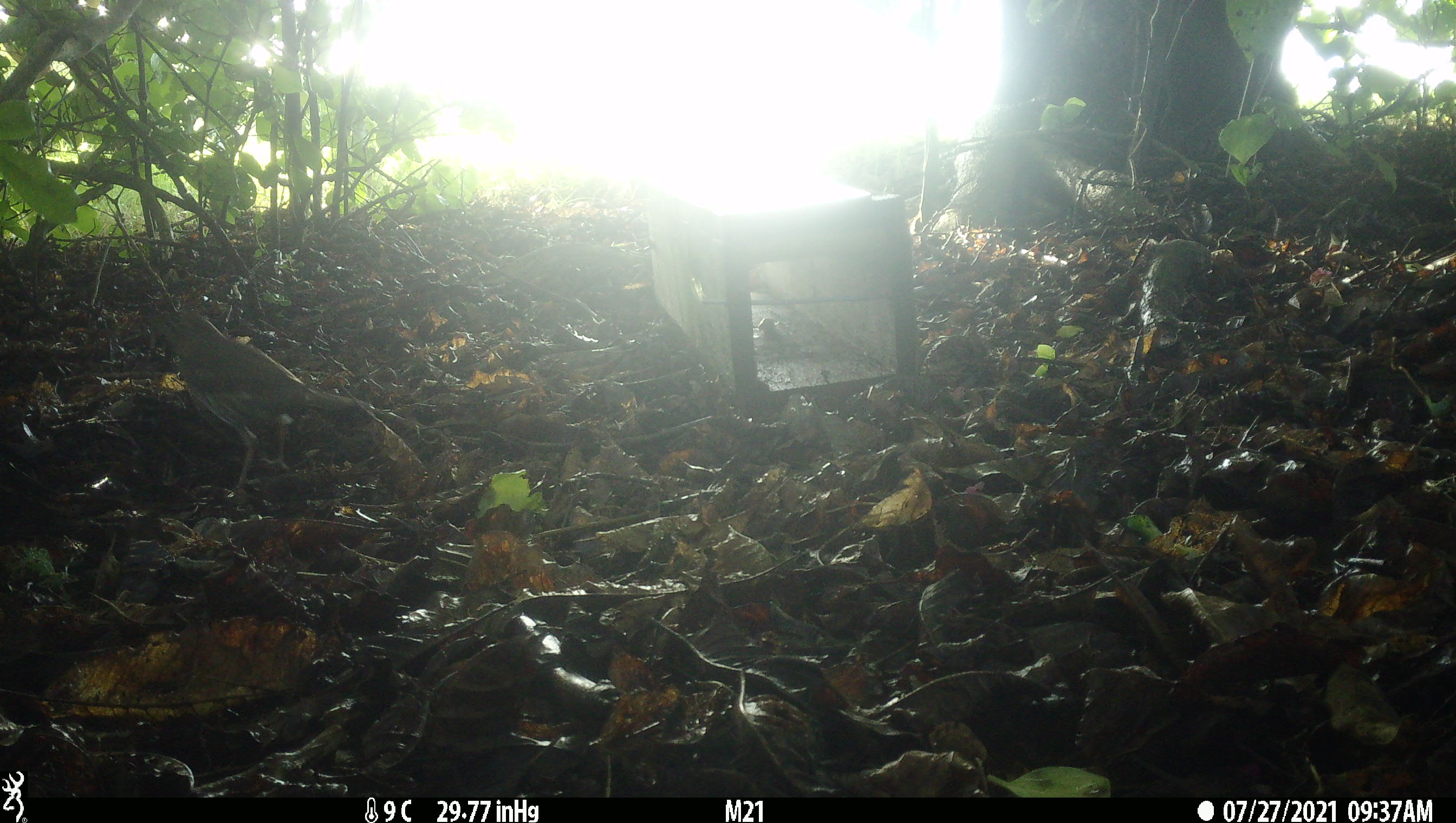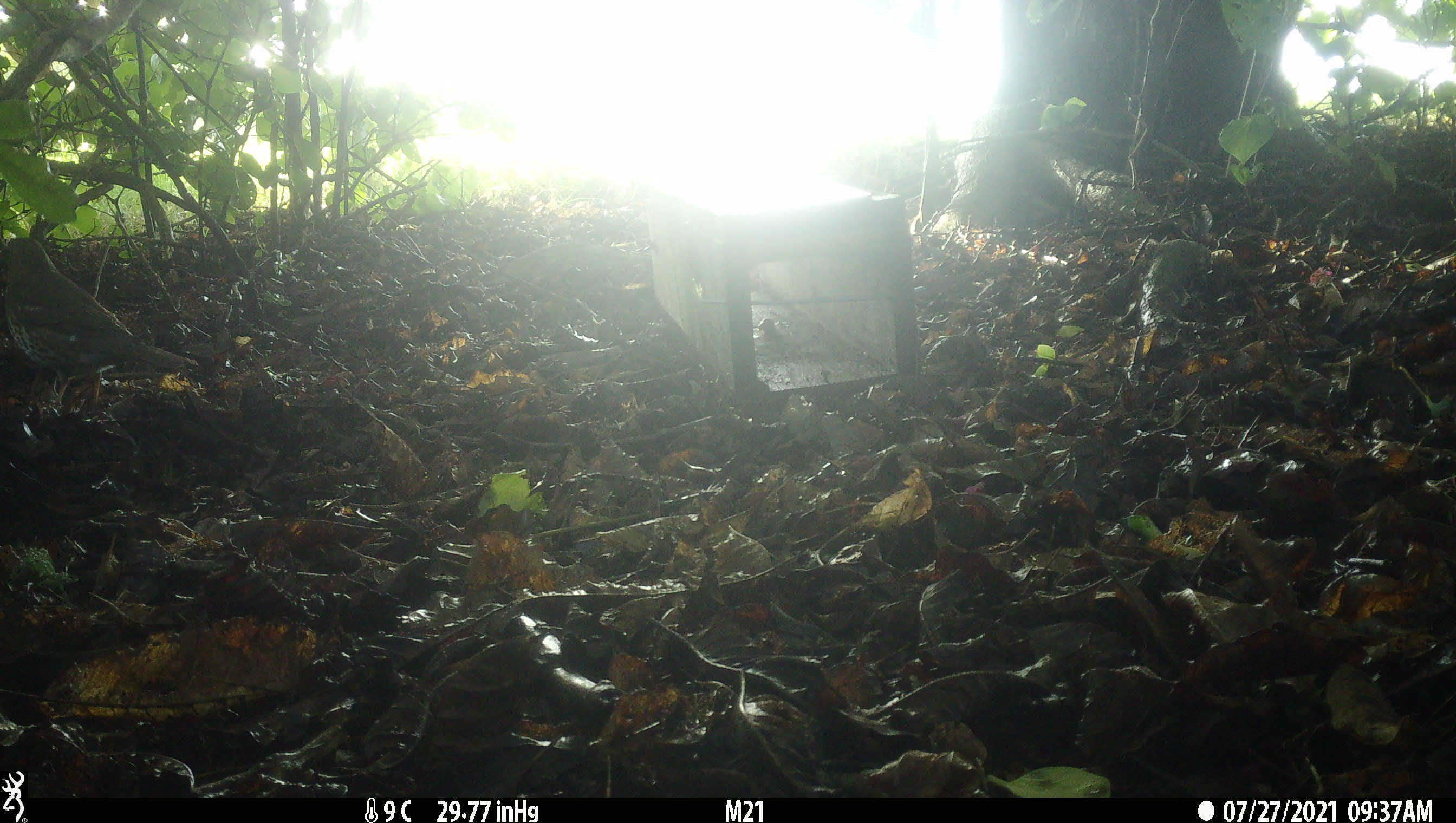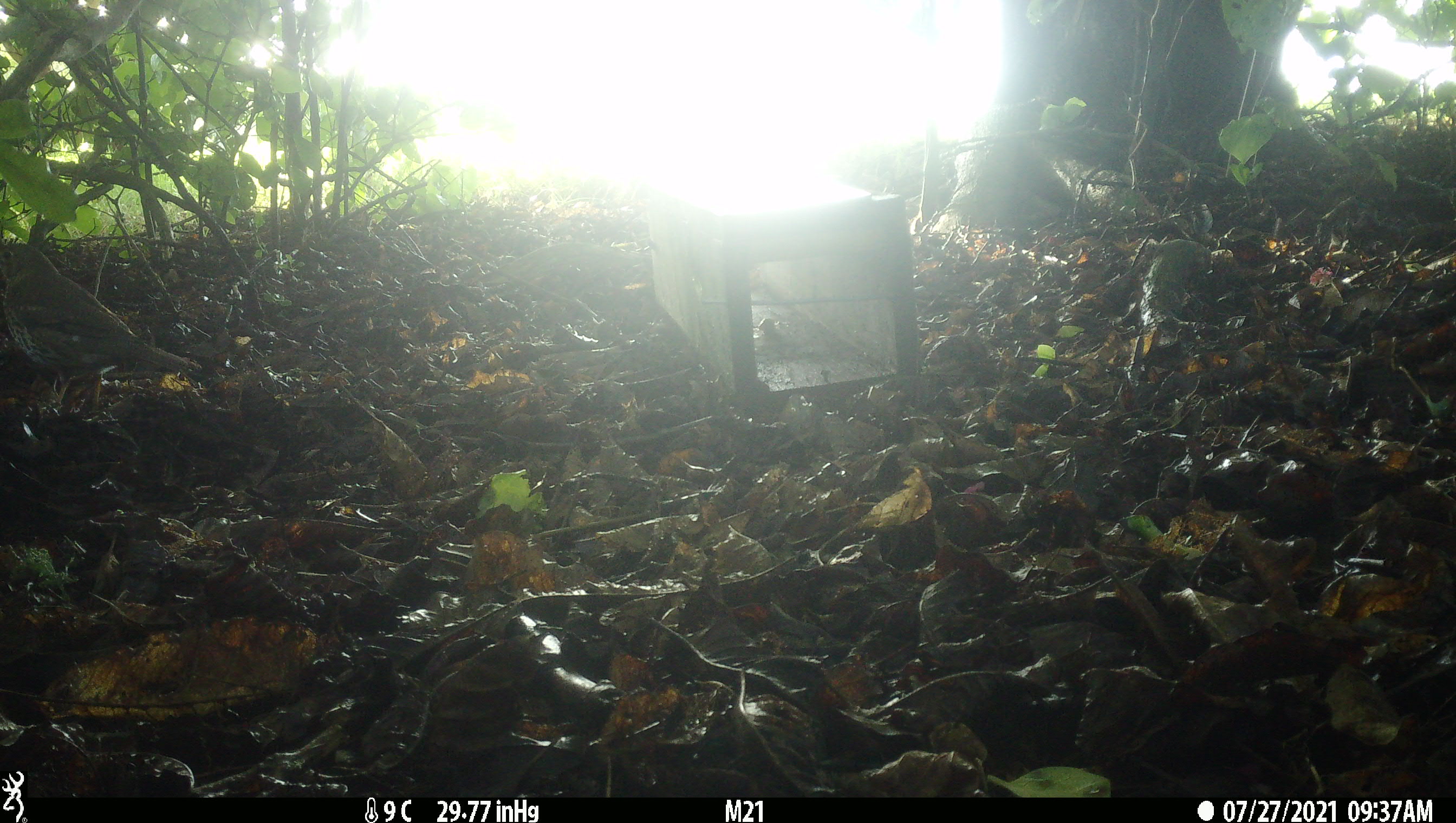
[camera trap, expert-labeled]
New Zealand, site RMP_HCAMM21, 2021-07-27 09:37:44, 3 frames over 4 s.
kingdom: Animalia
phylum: Chordata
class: Aves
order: Passeriformes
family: Turdidae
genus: Turdus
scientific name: Turdus philomelos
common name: song thrush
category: thrush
Thrush (song thrush) (Turdus philomelos).